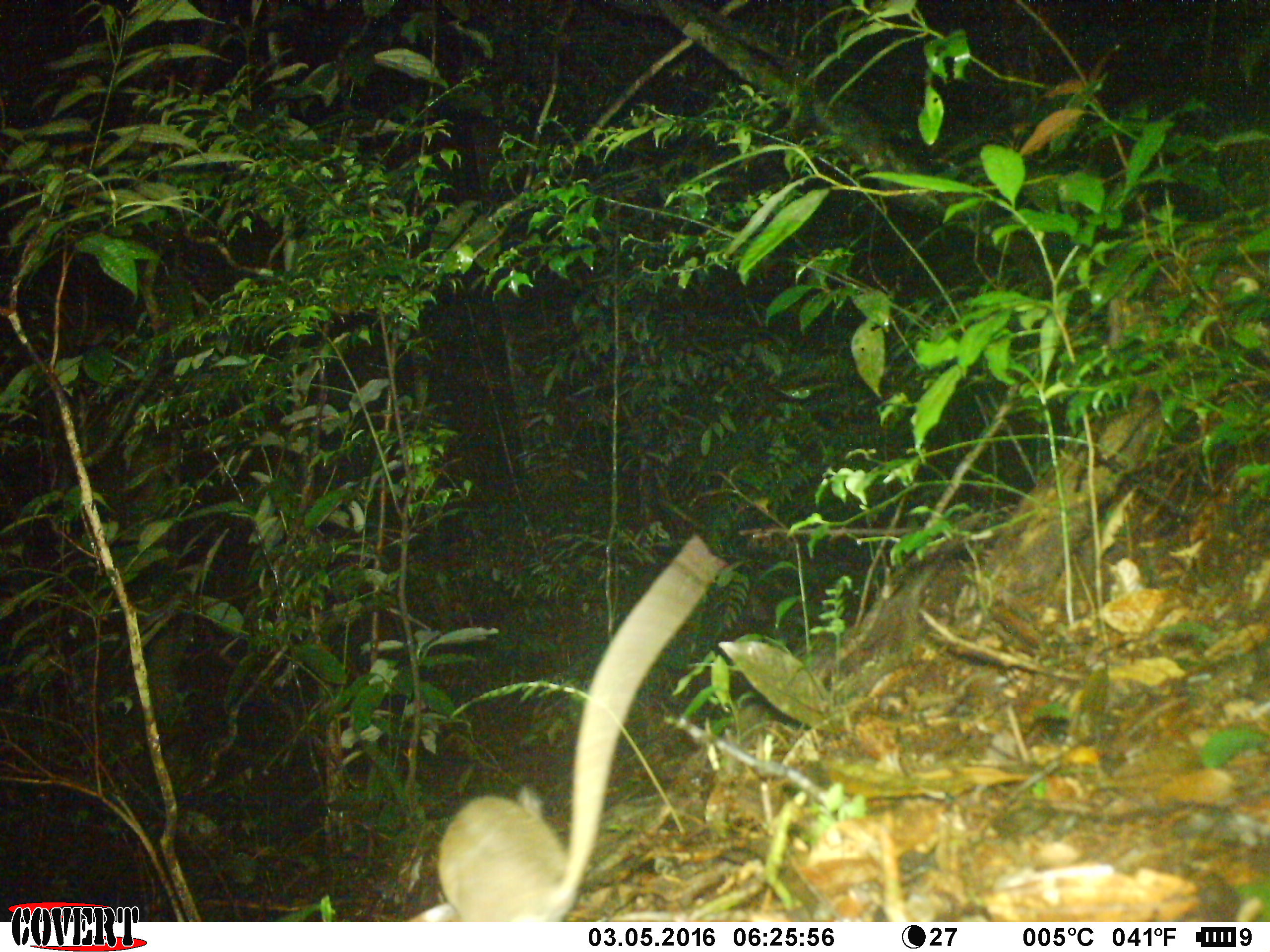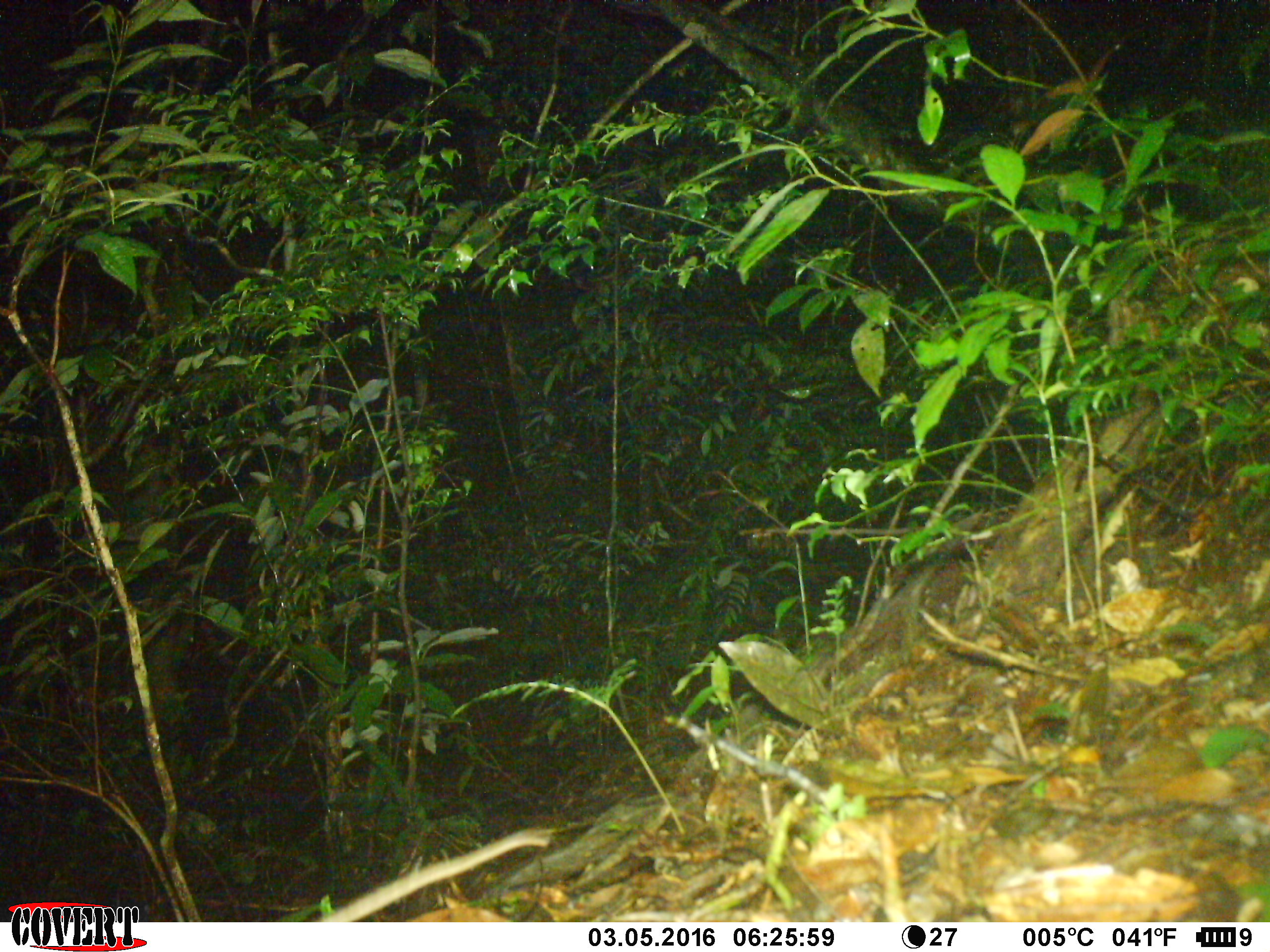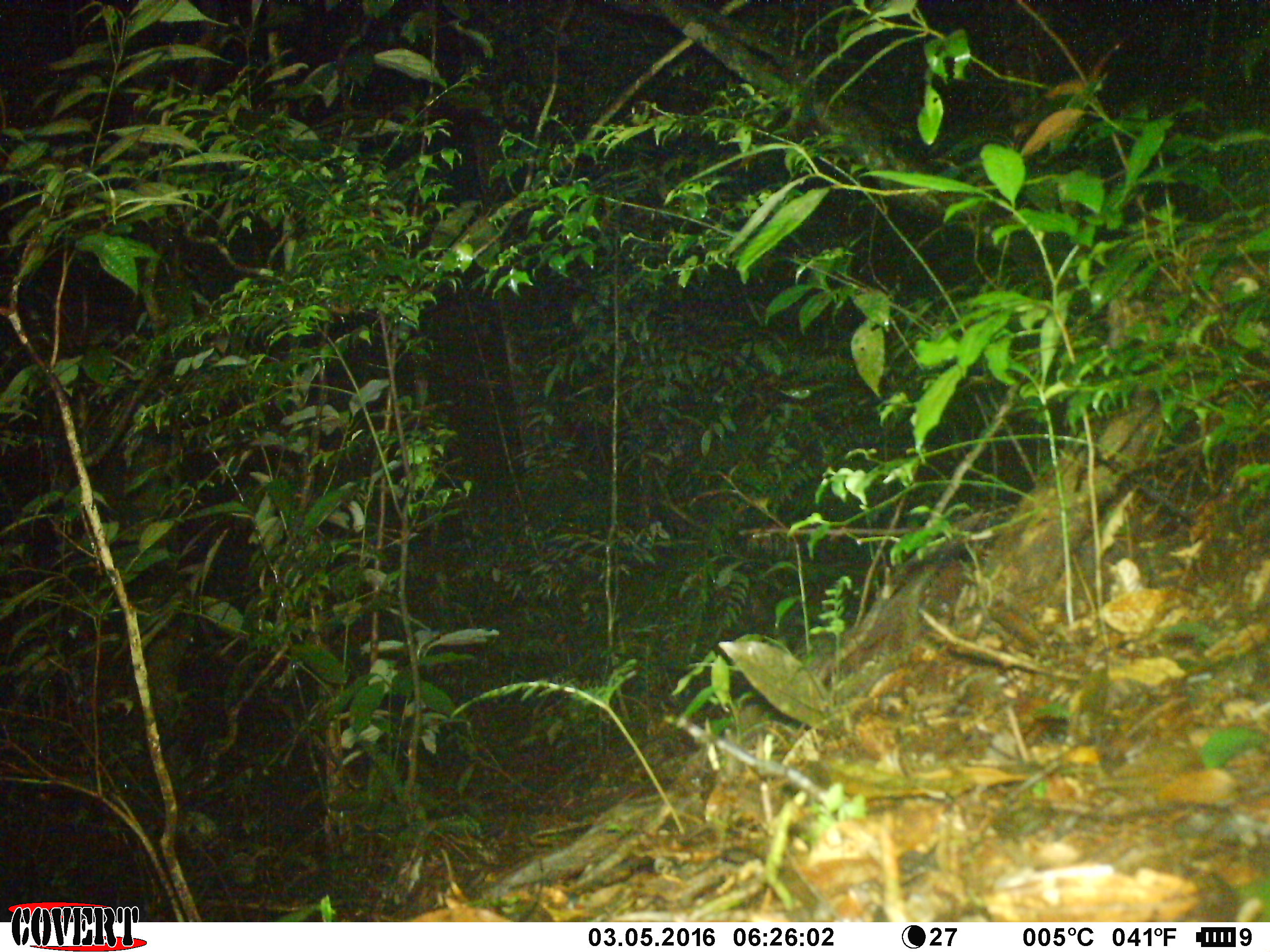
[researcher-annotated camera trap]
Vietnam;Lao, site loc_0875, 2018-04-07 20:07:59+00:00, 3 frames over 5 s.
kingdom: Animalia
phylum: Chordata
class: Mammalia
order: Rodentia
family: Muridae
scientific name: Muridae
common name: old-world mice and rats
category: unidentified murid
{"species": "unidentified murid (old-world mice and rats) (Muridae)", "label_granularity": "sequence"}